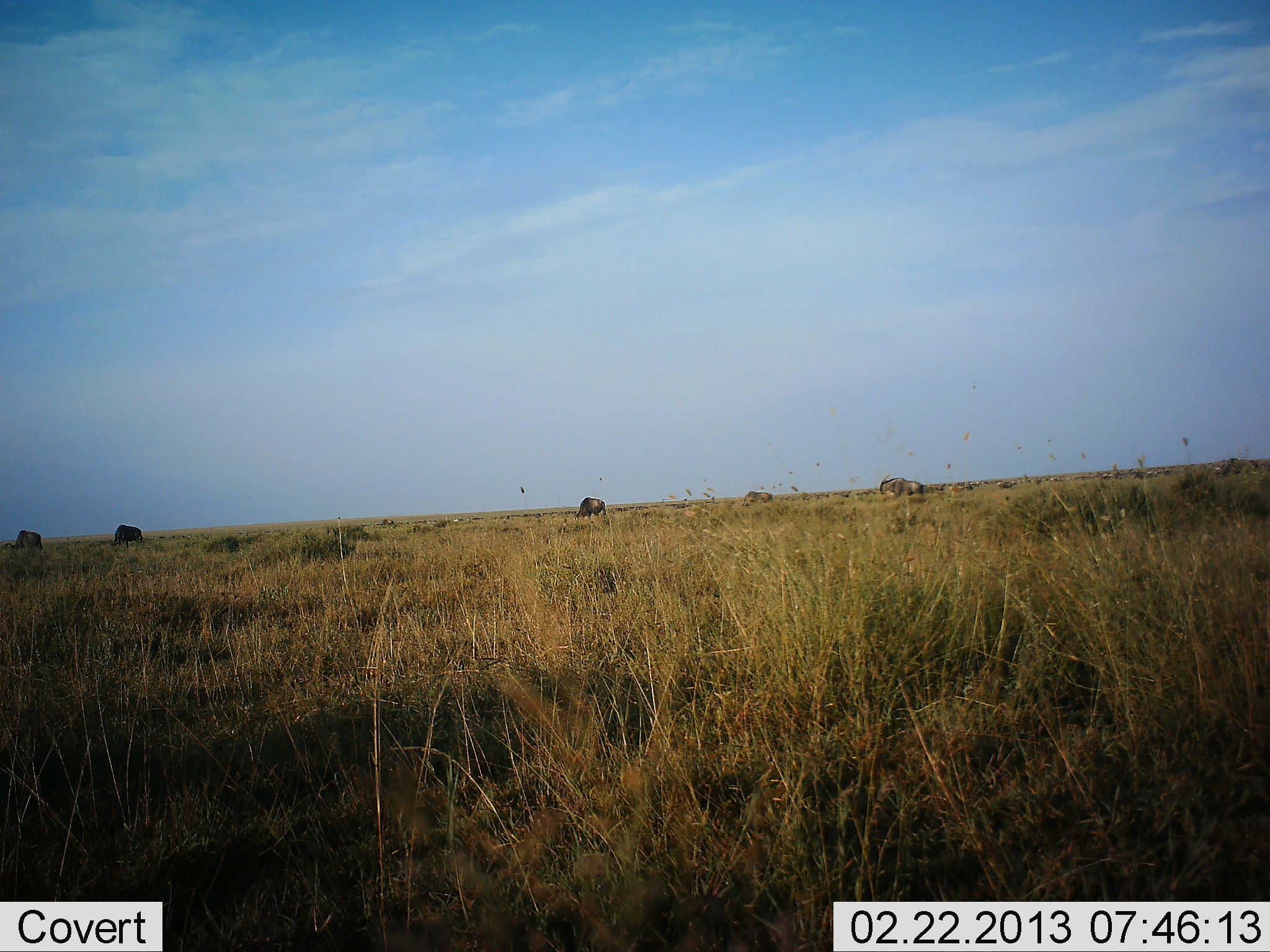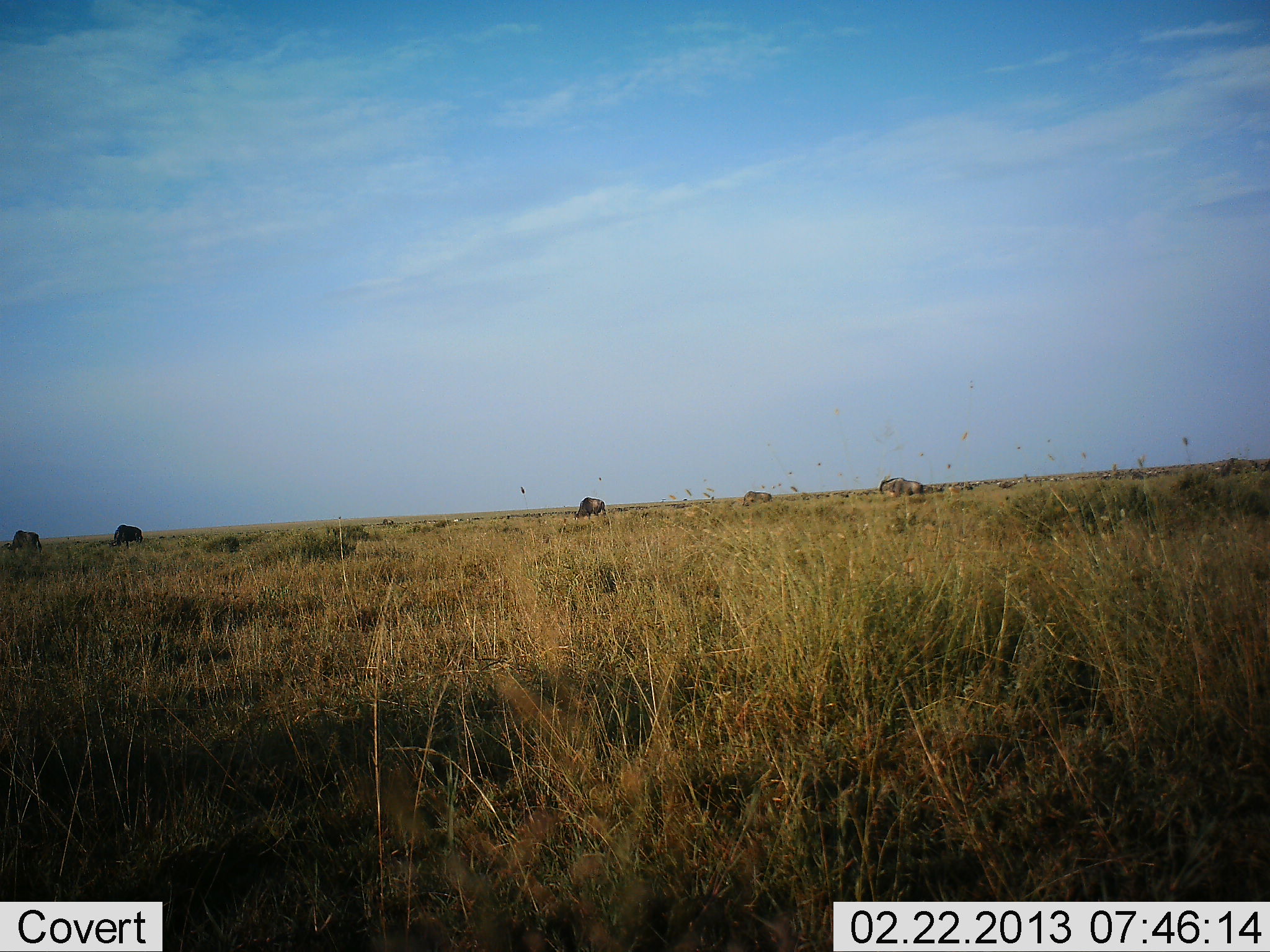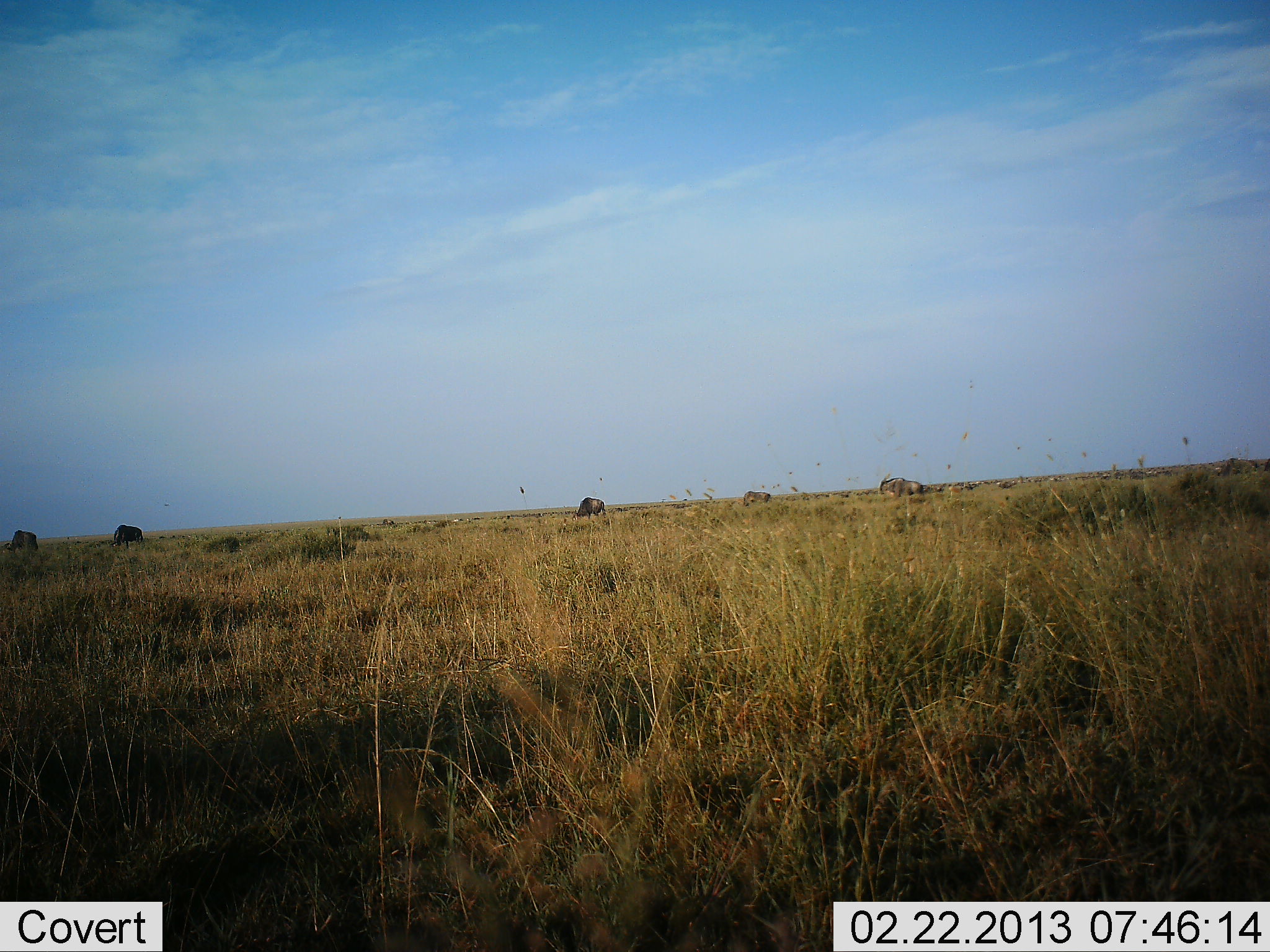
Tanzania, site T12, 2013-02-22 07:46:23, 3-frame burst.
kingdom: Animalia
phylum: Chordata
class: Mammalia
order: Artiodactyla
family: Bovidae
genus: Connochaetes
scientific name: Connochaetes taurinus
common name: blue wildebeest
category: wildebeest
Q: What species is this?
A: Wildebeest (blue wildebeest) (Connochaetes taurinus).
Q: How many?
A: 5.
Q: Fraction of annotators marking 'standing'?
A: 48%.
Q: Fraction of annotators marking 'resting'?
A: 0%.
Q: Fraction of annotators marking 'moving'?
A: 9%.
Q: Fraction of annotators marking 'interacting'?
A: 0%.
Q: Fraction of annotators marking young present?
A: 0%.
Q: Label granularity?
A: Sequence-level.